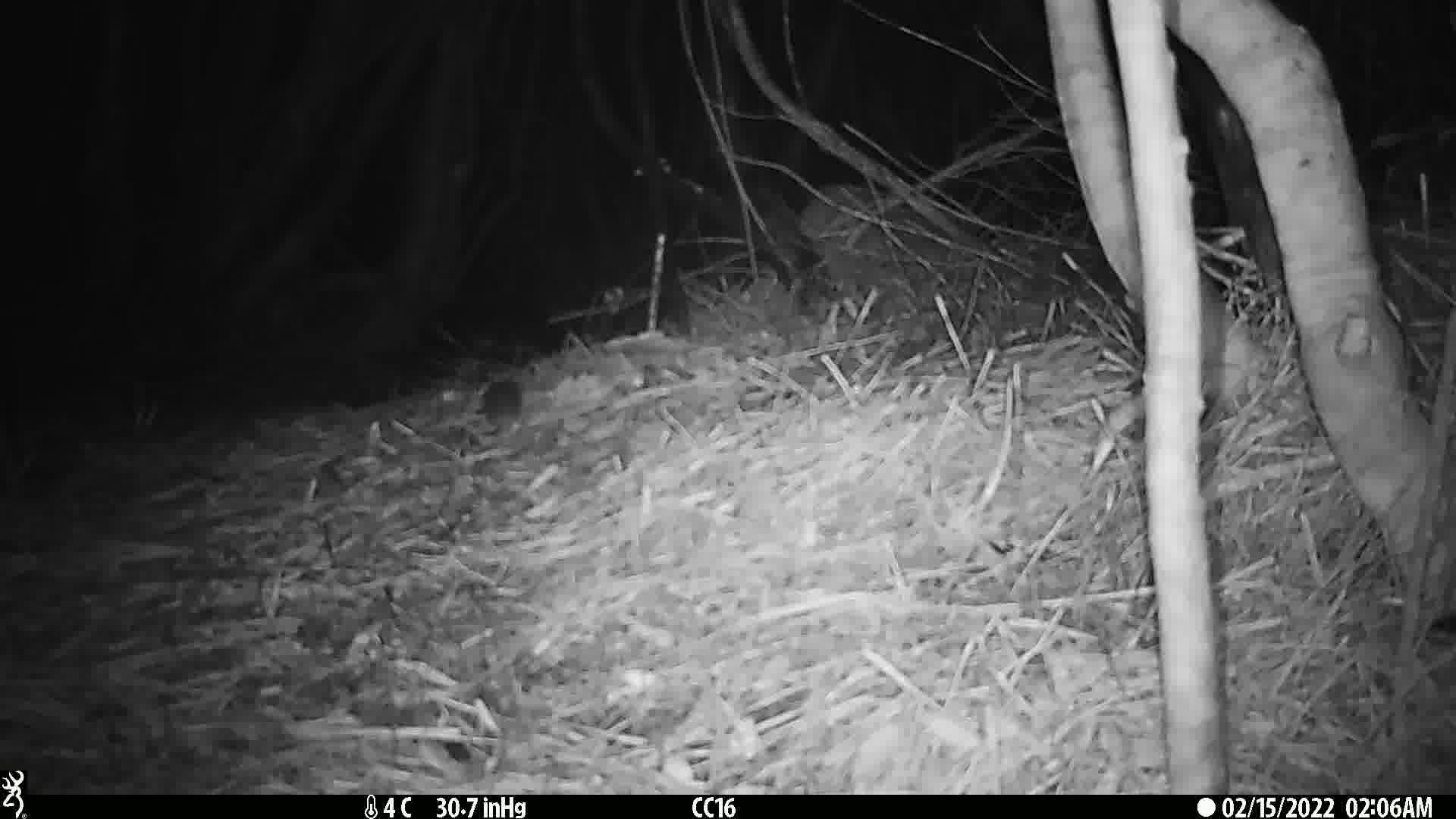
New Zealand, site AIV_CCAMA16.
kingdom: Animalia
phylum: Chordata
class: Mammalia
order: Rodentia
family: Muridae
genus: Mus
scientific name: Mus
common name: mouse